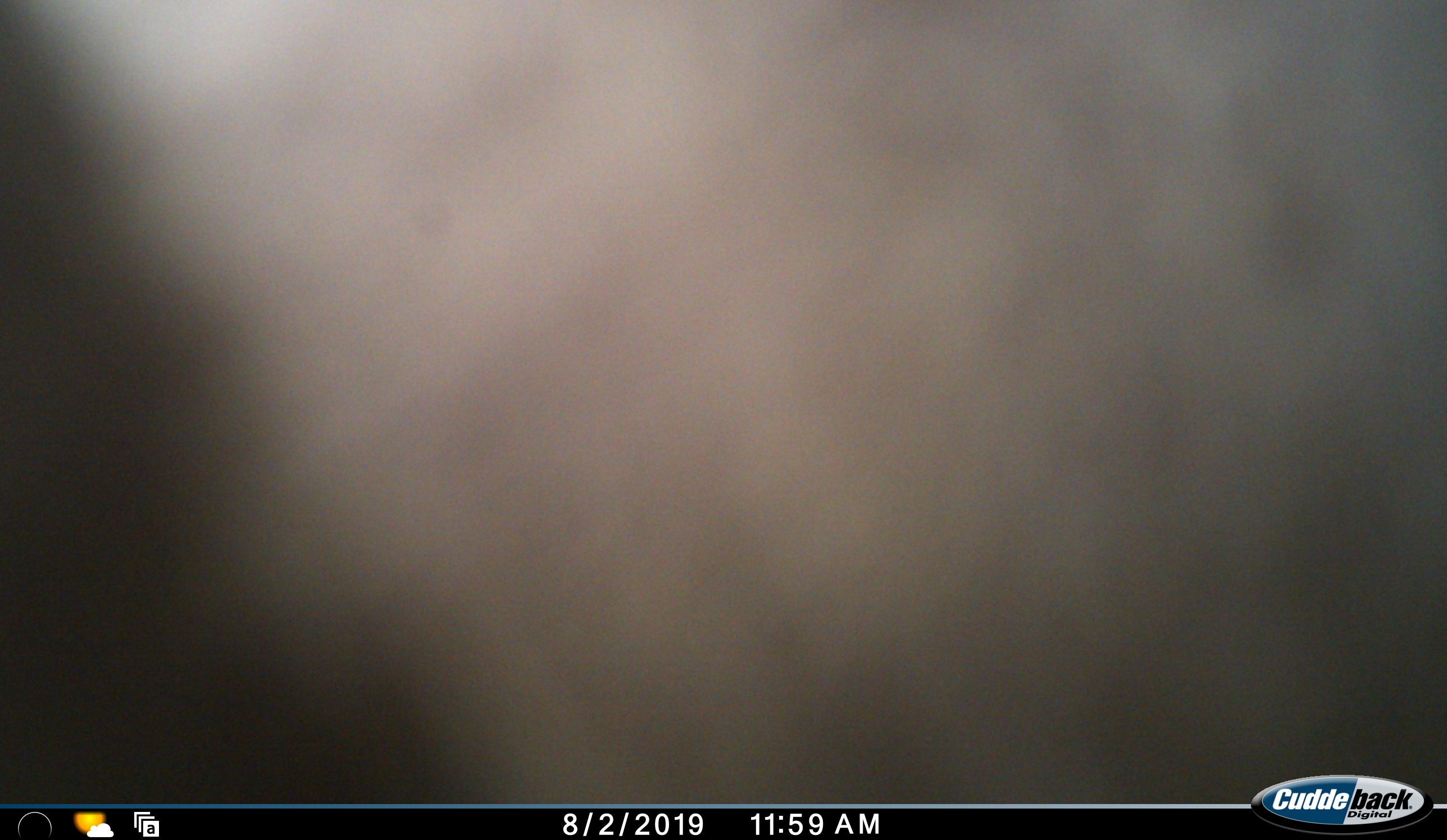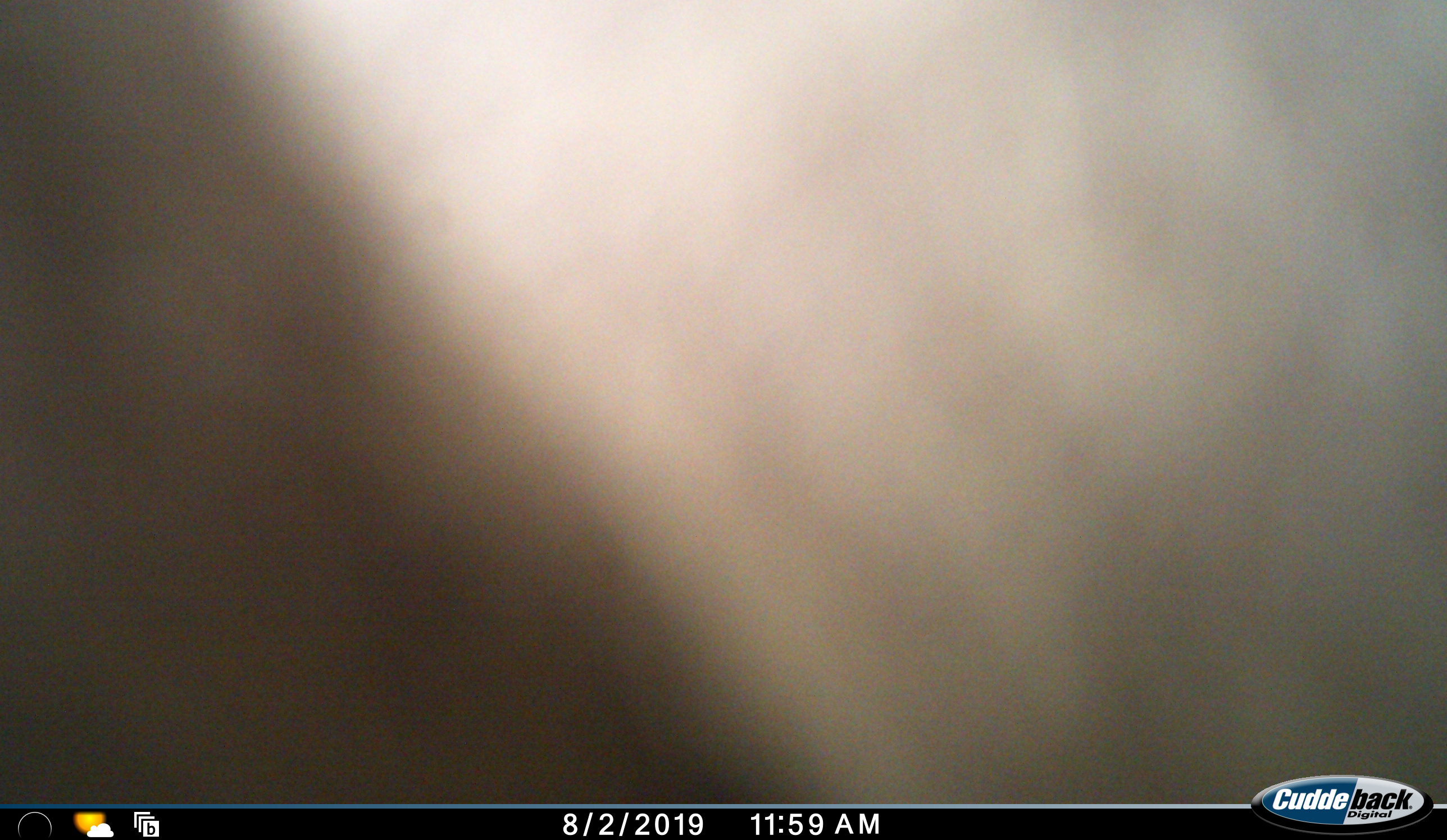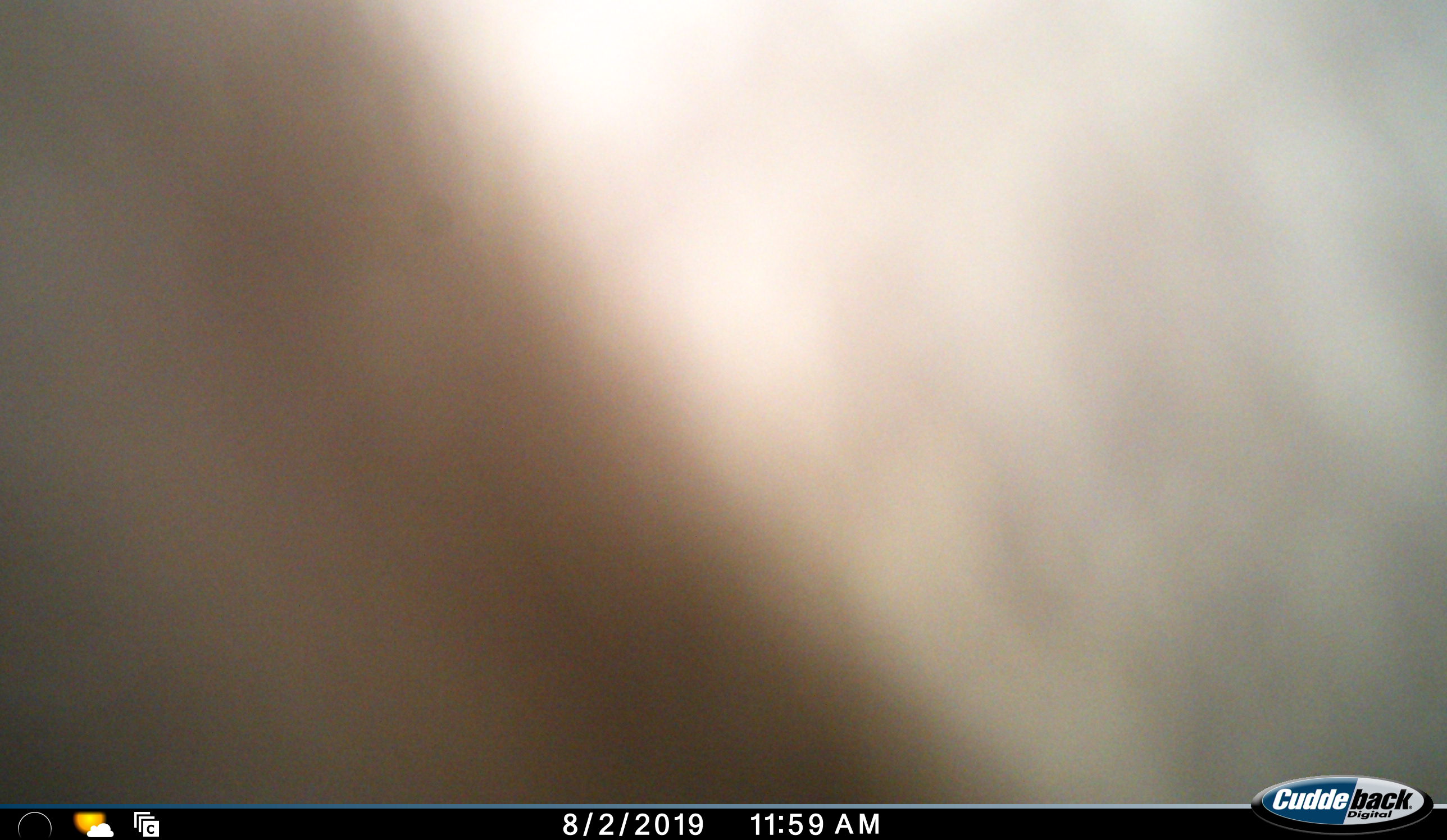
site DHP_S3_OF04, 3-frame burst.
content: unidentified animal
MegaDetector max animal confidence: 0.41